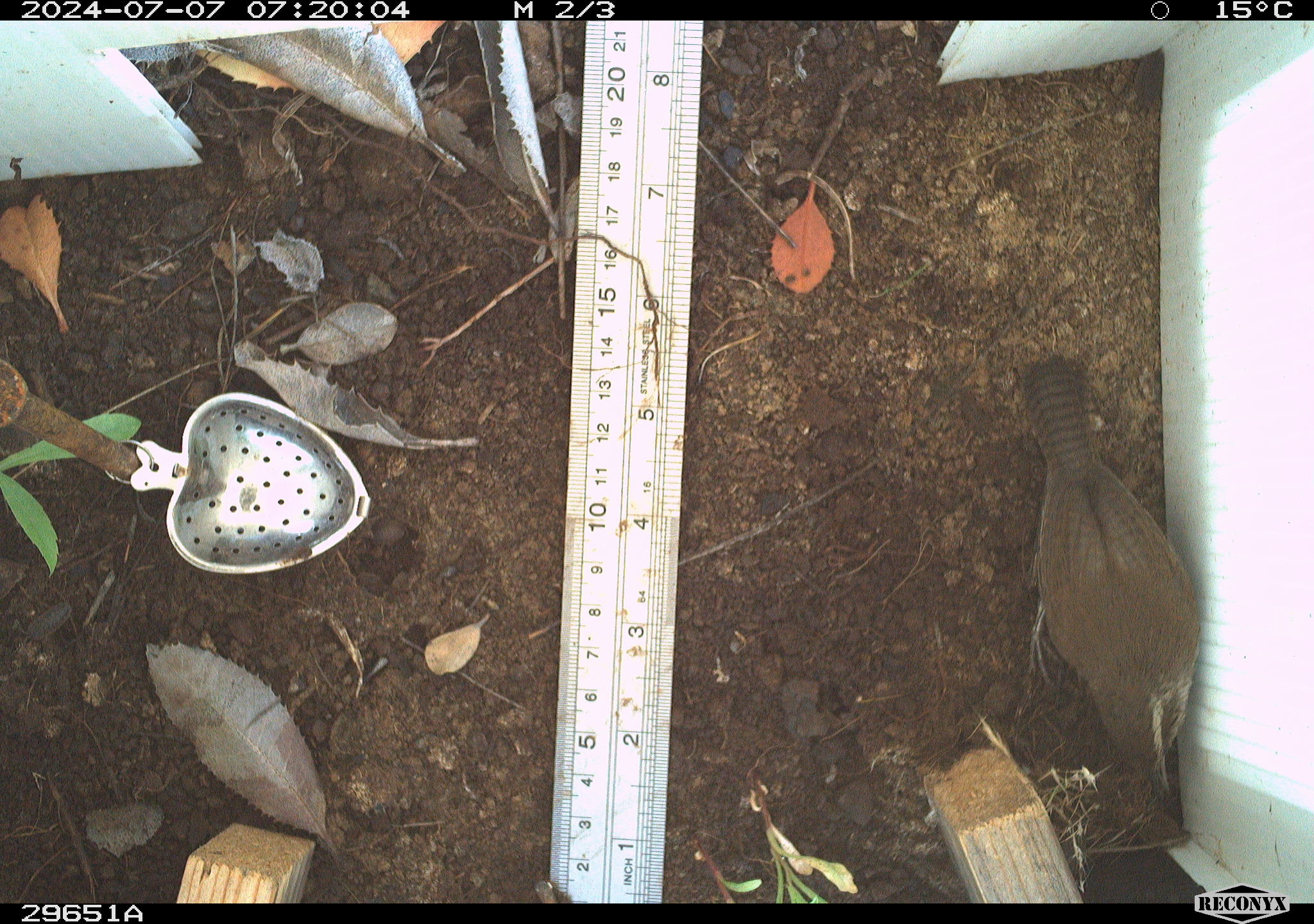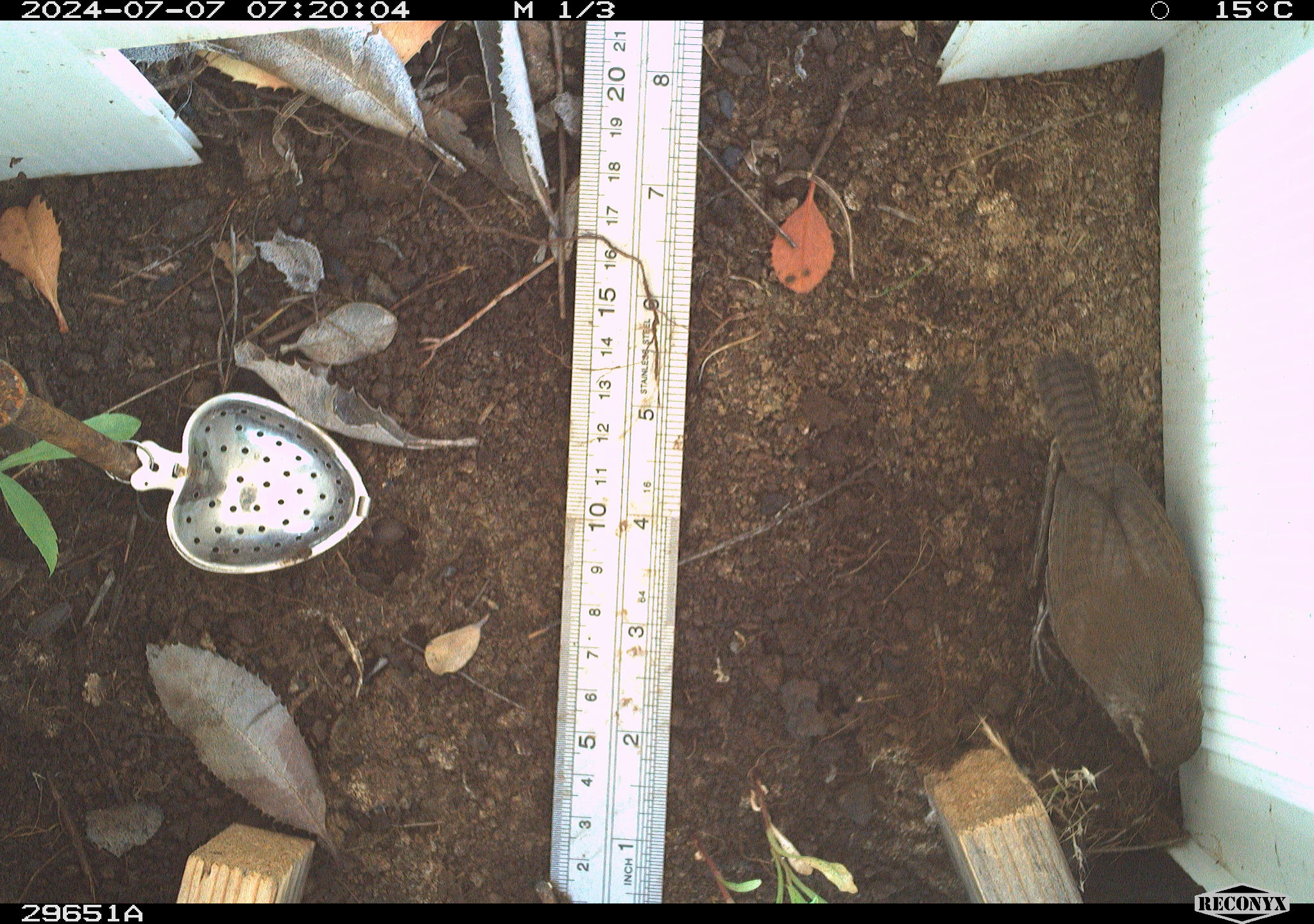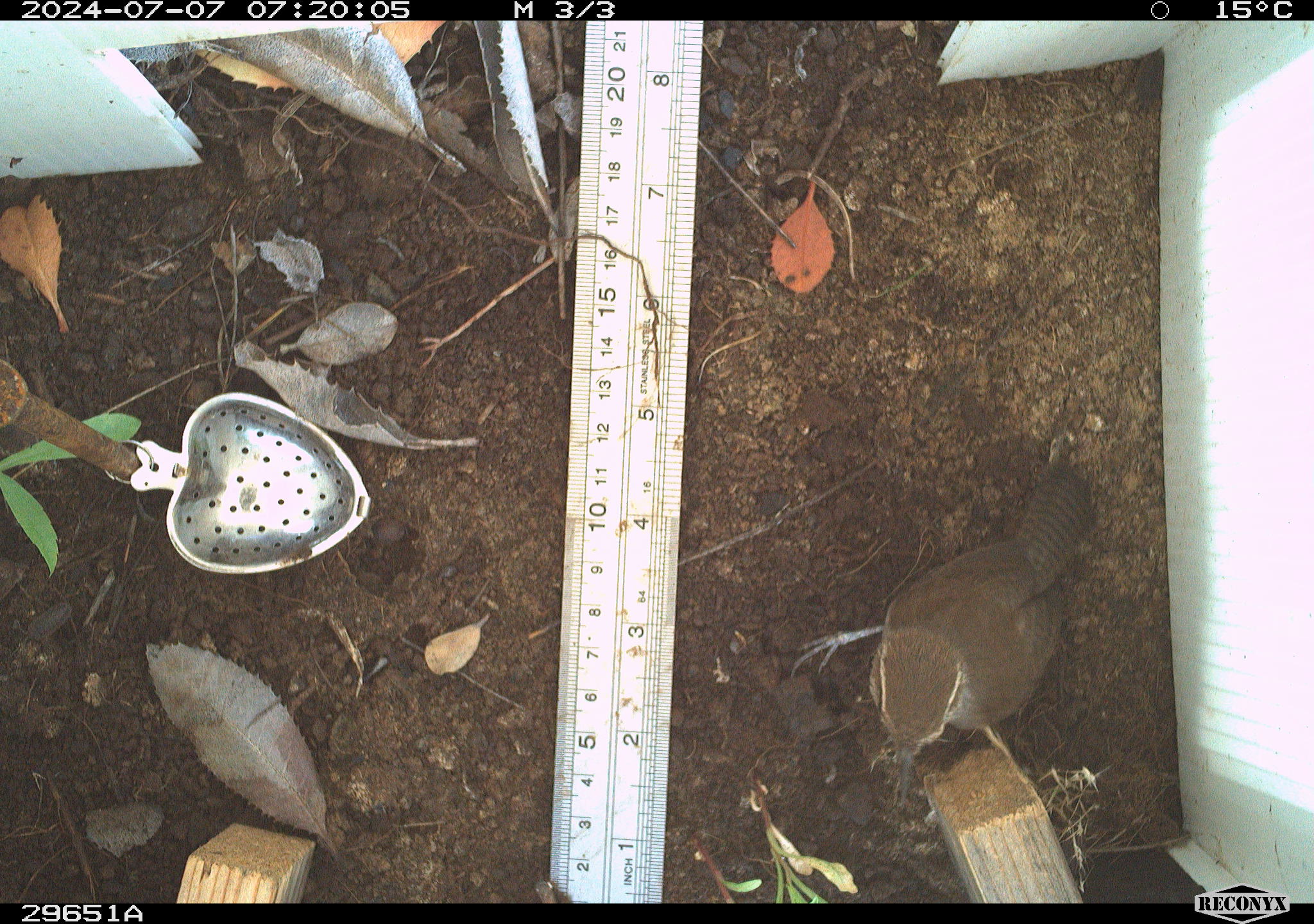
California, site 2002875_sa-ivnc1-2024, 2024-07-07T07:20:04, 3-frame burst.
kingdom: Animalia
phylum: Chordata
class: Aves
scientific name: Aves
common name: bird